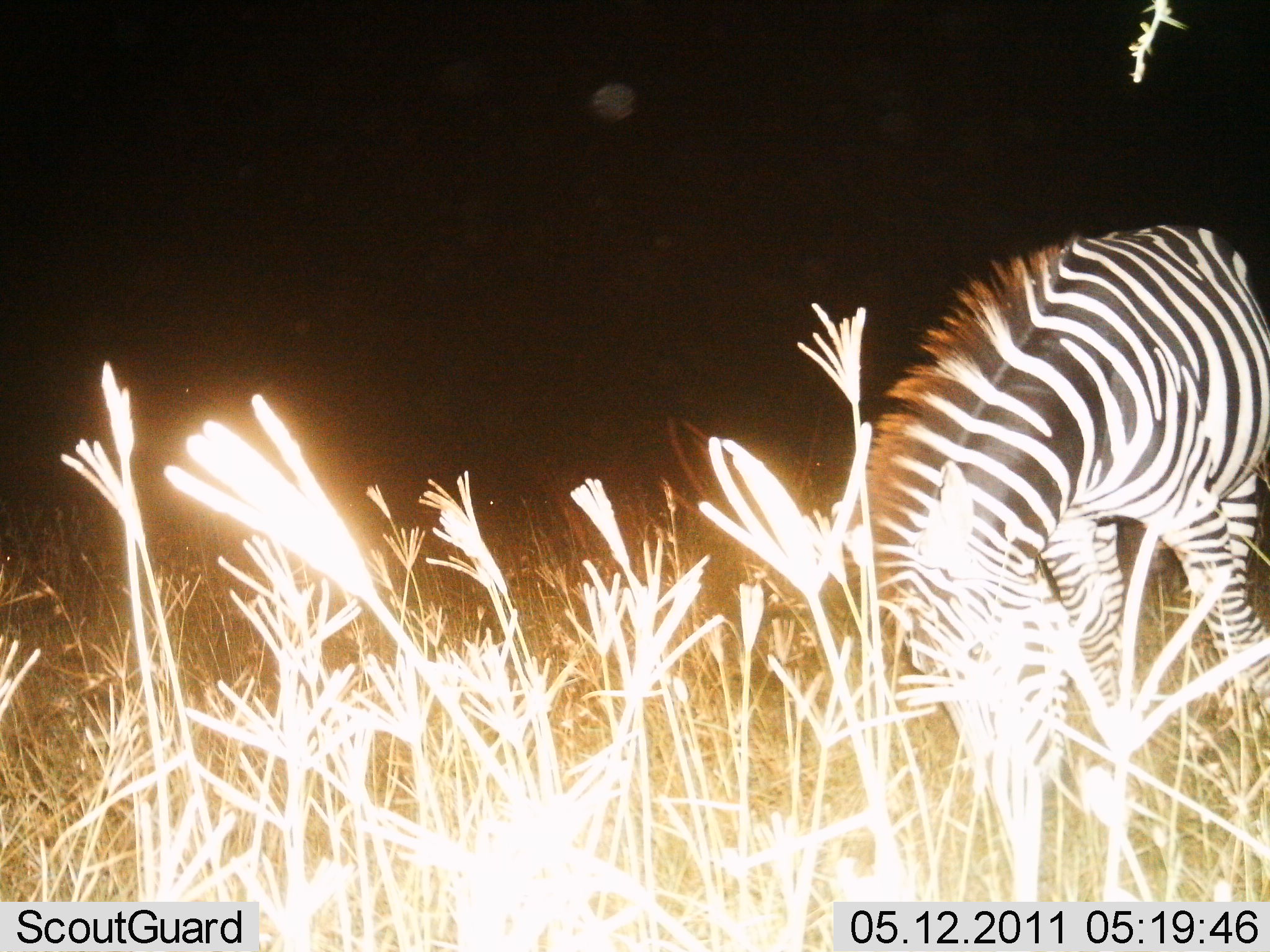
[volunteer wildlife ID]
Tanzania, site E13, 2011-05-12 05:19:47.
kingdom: Animalia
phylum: Chordata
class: Mammalia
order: Perissodactyla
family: Equidae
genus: Equus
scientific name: Equus quagga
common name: plains zebra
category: zebra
Zebra (plains zebra) (Equus quagga), count 1. Behavior (volunteer vote fractions): standing 18%, resting 0%, moving 0%, interacting 0%. Young present (vote fraction): 0%. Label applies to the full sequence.